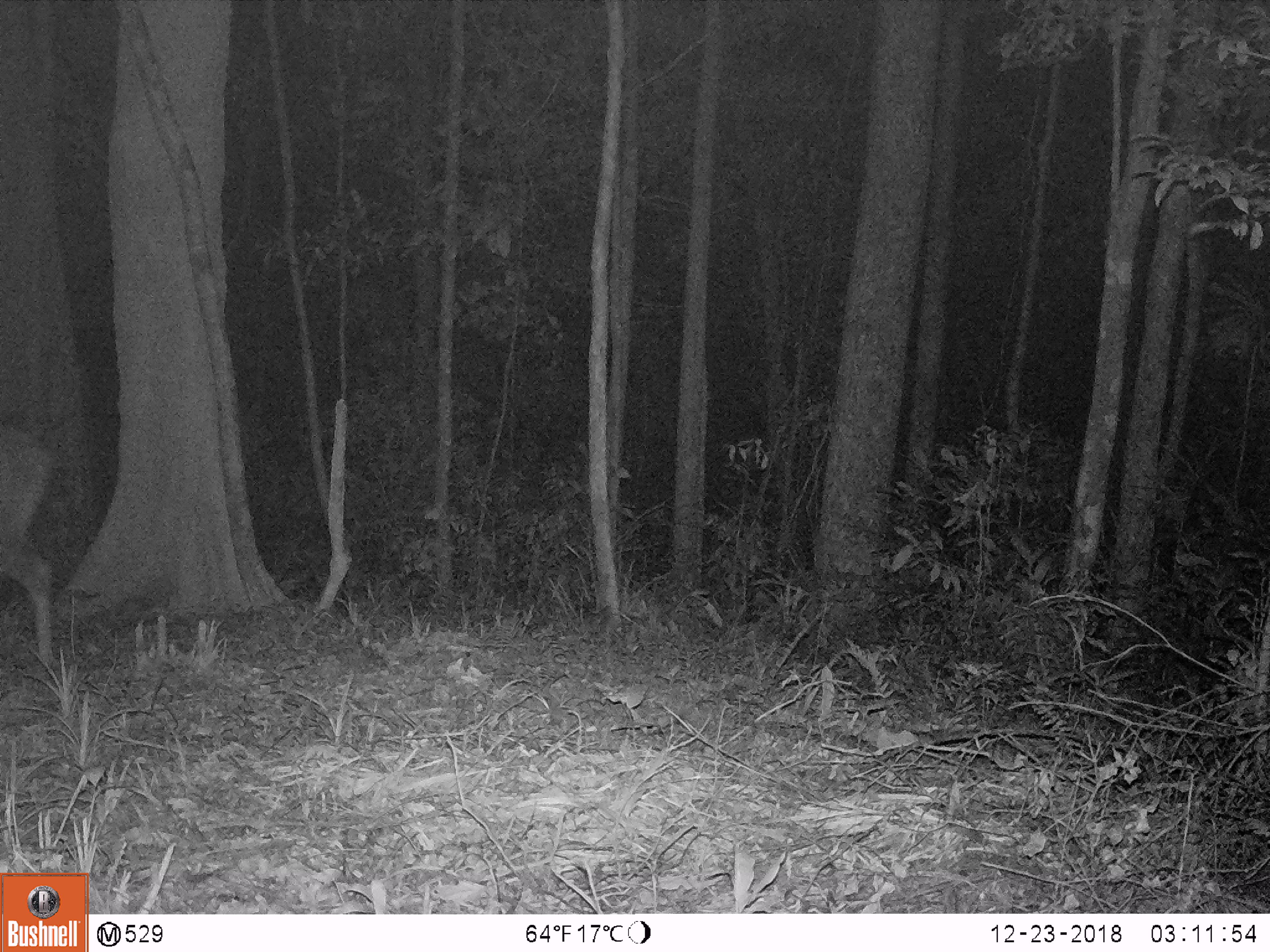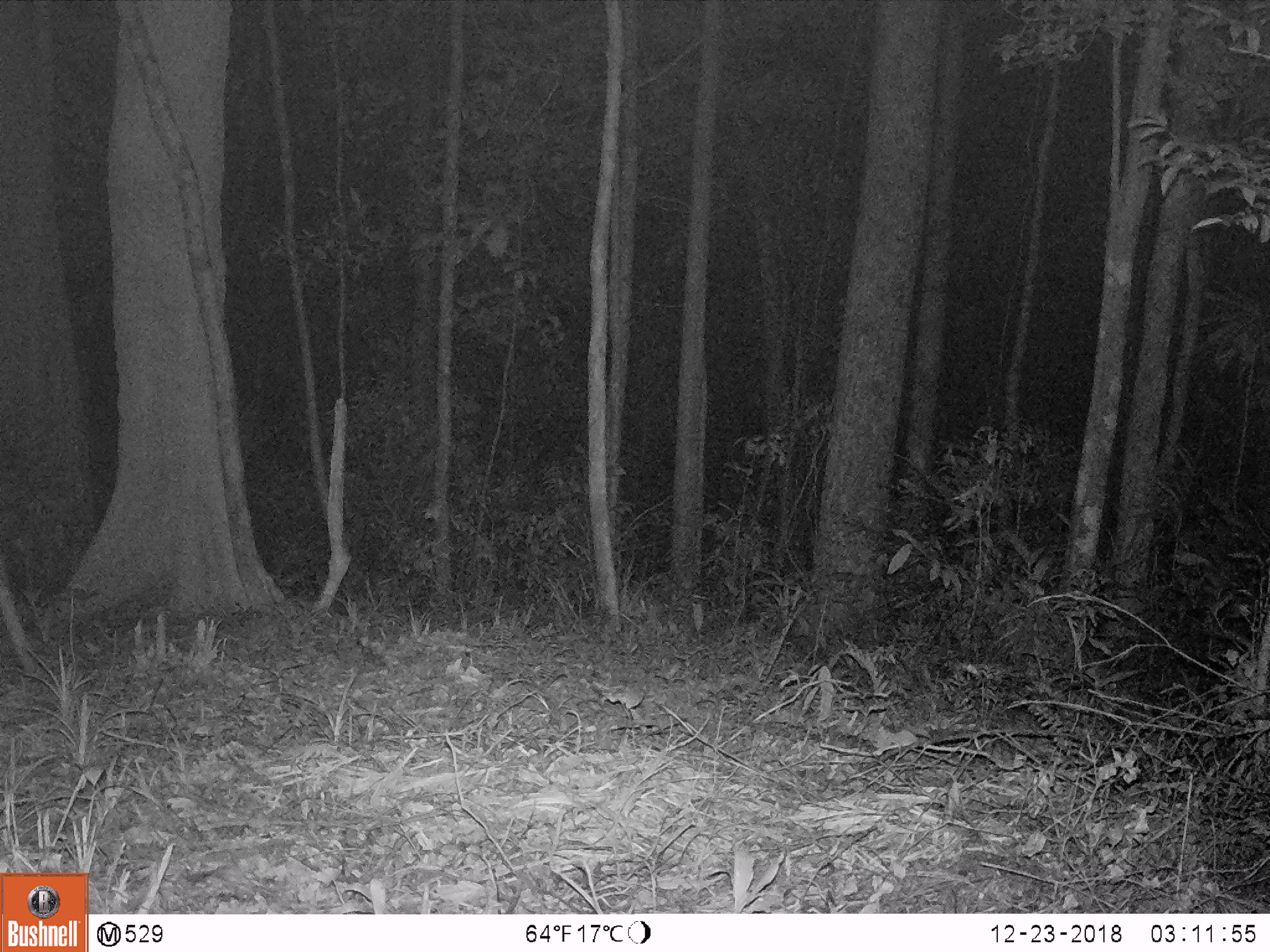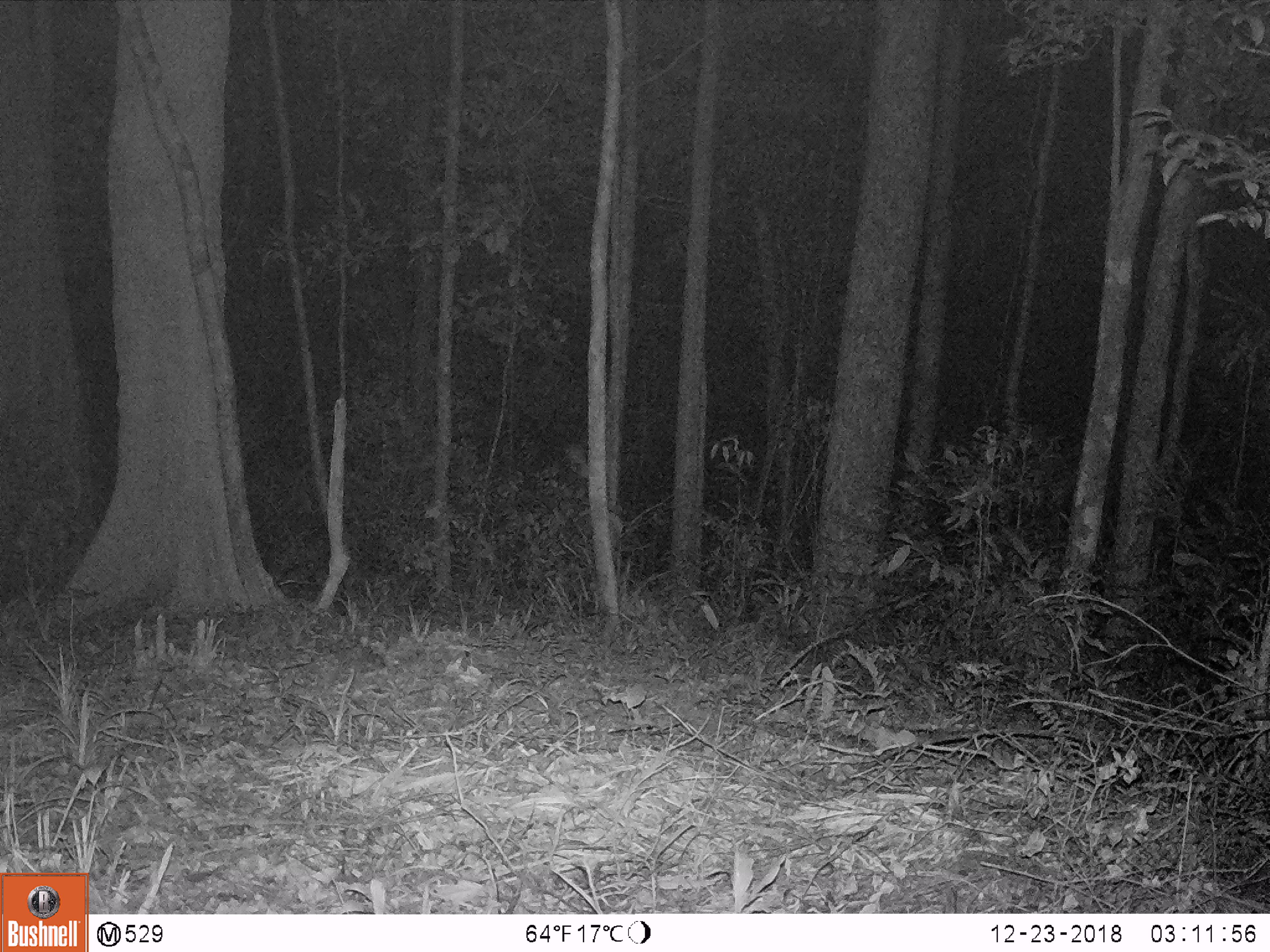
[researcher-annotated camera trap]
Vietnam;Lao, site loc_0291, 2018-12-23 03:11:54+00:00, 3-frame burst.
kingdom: Animalia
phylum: Chordata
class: Mammalia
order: Artiodactyla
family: Cervidae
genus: Rusa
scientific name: Rusa unicolor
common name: sambar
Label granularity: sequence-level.